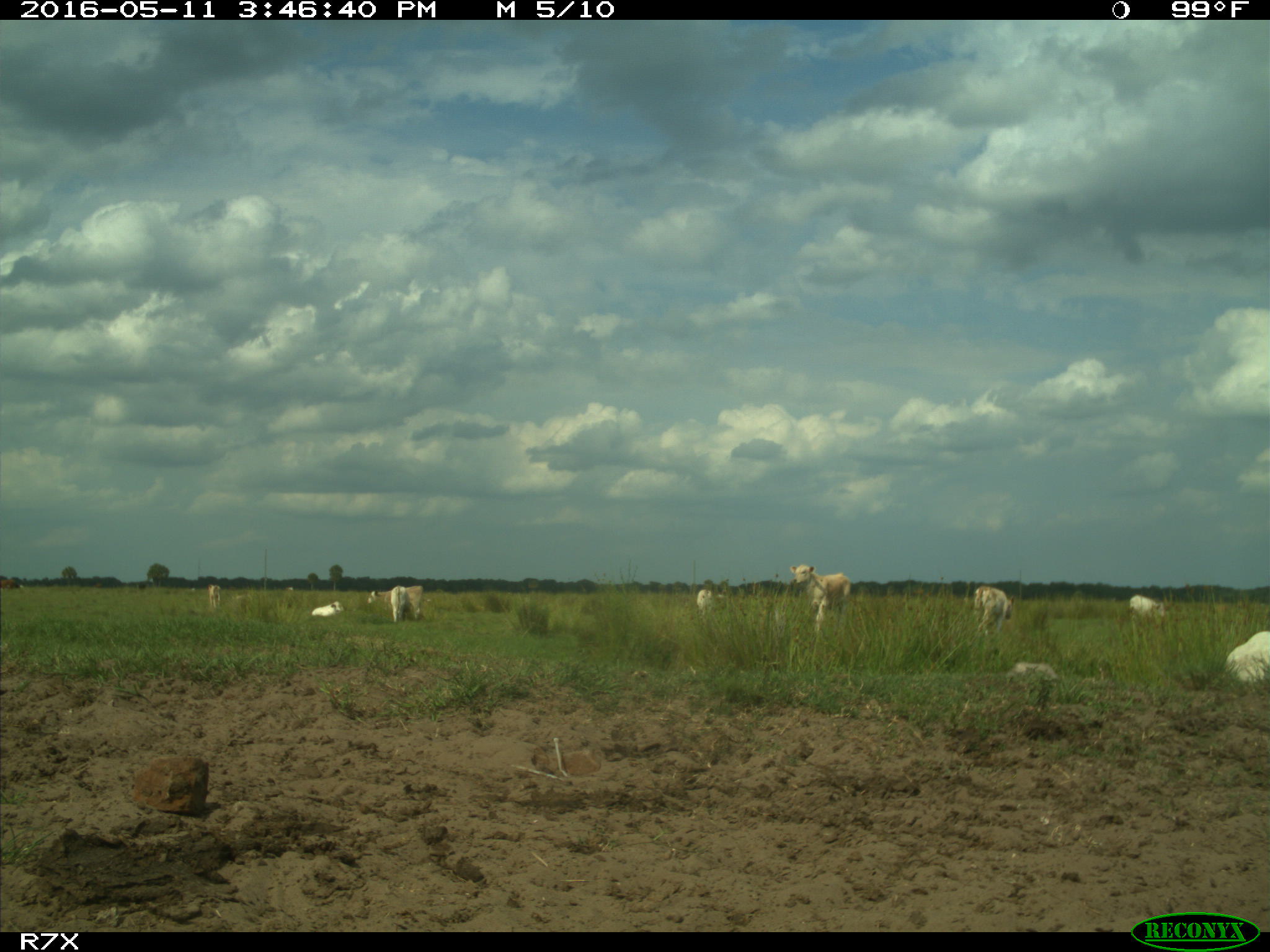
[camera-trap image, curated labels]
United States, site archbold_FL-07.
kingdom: Animalia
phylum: Chordata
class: Mammalia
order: Artiodactyla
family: Bovidae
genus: Bos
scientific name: Bos taurus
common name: domestic cow